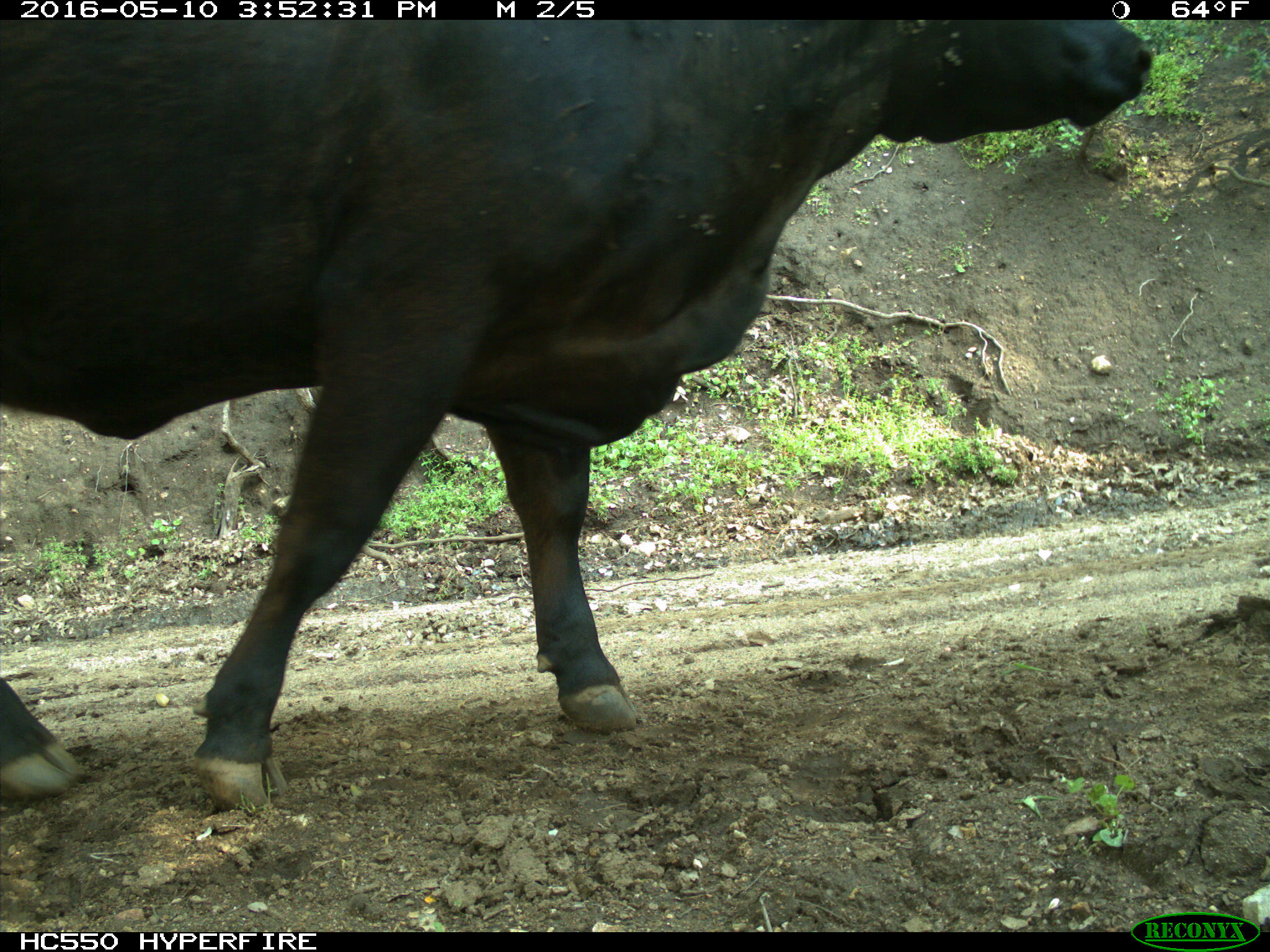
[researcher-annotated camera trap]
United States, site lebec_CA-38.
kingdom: Animalia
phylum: Chordata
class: Mammalia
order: Artiodactyla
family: Bovidae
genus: Bos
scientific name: Bos taurus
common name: domestic cow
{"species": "Bos taurus (domestic cow)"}